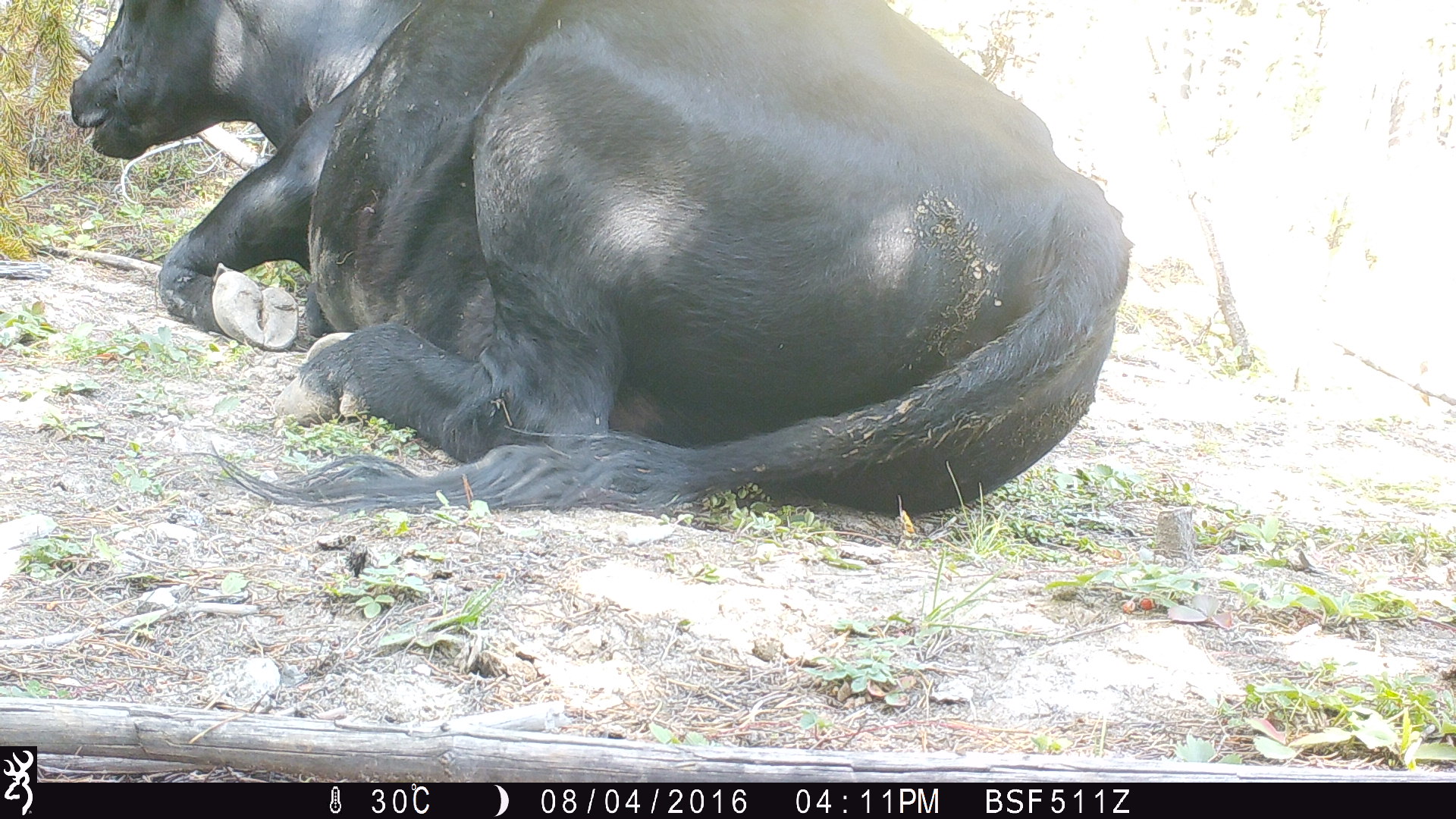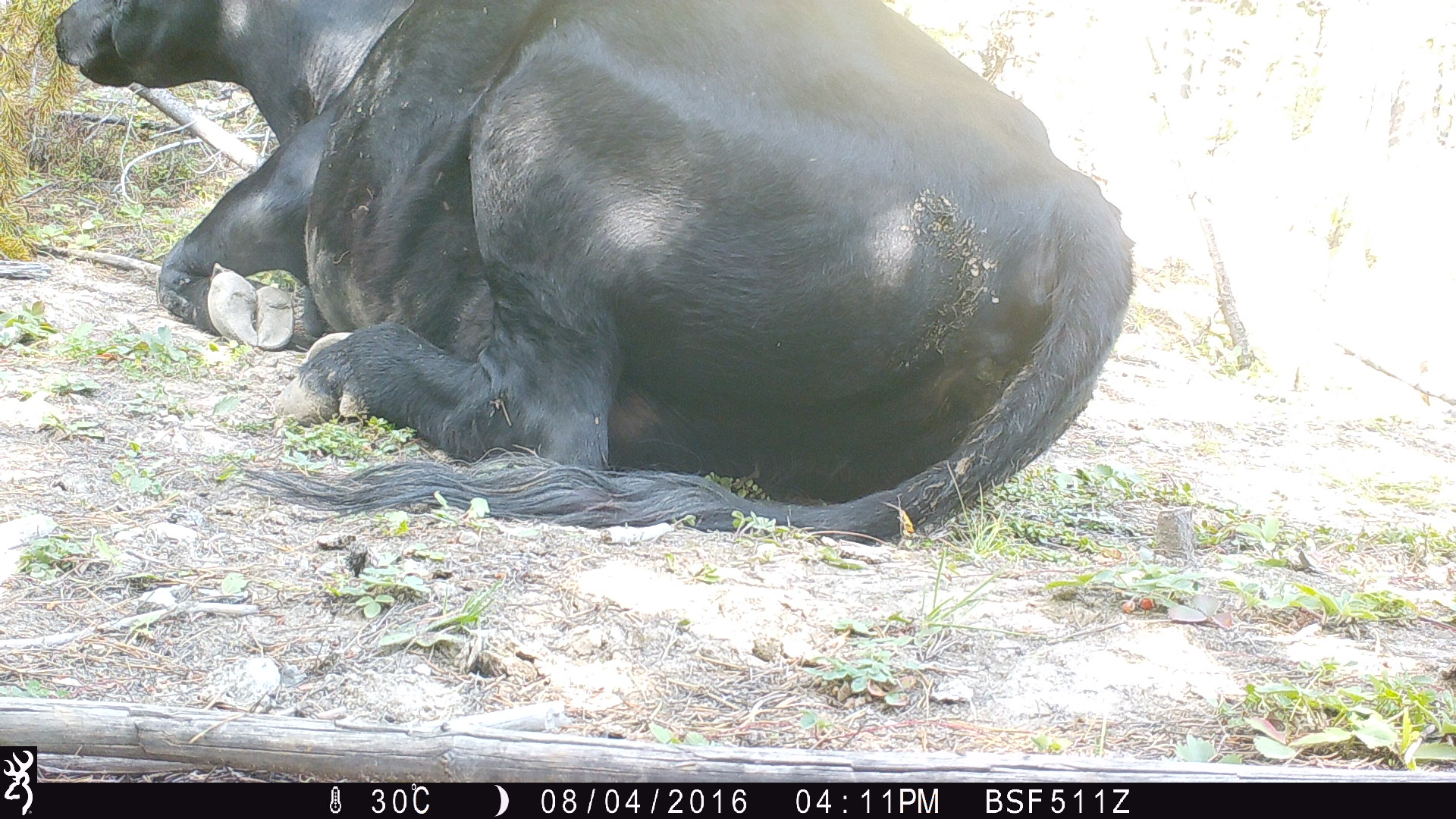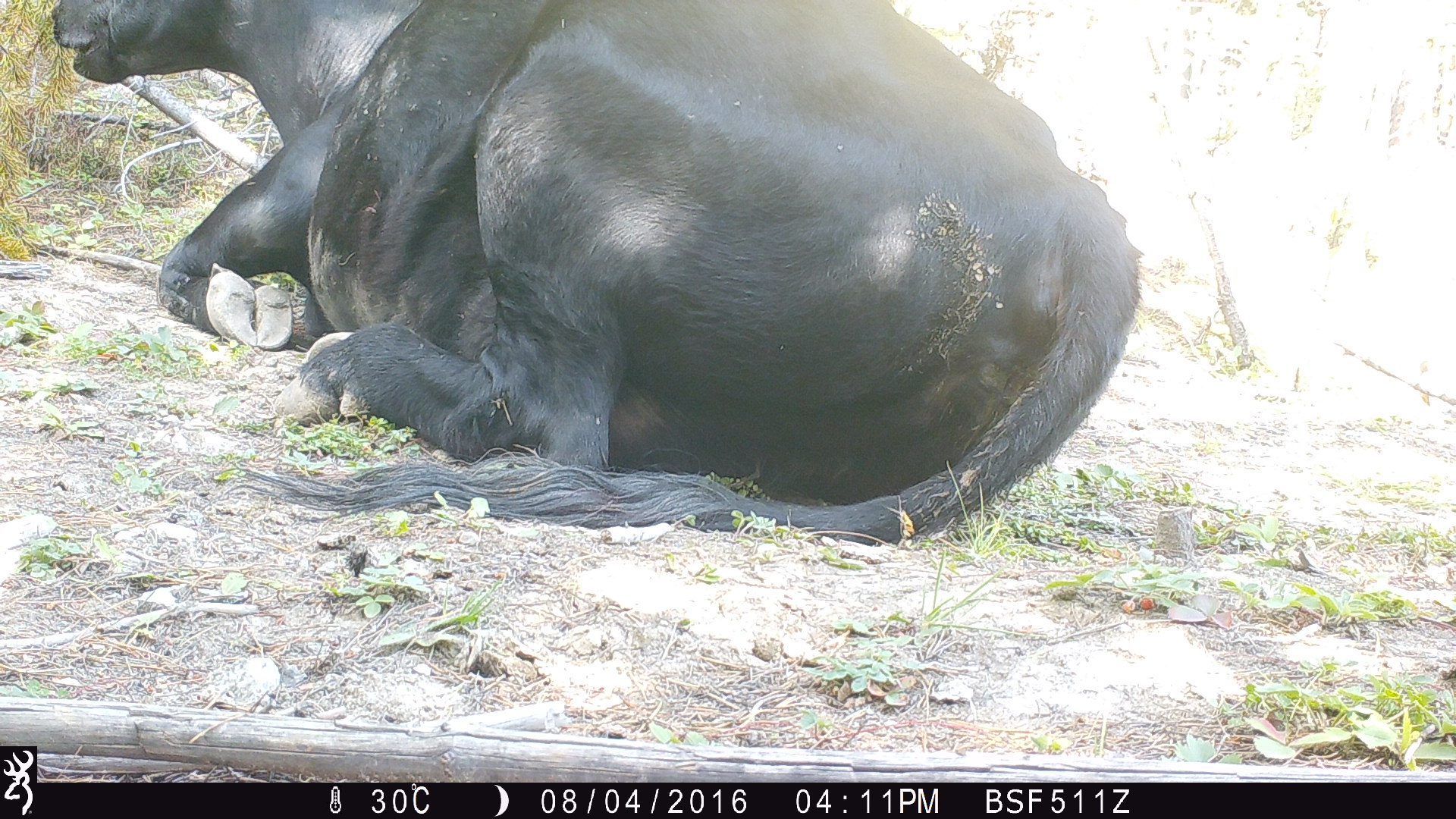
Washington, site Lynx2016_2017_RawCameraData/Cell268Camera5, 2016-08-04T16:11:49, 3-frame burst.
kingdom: Animalia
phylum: Chordata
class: Mammalia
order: Artiodactyla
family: Bovidae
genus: Bos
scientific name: Bos taurus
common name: domestic cattle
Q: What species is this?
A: Domestic cattle (Bos taurus).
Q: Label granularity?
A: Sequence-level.